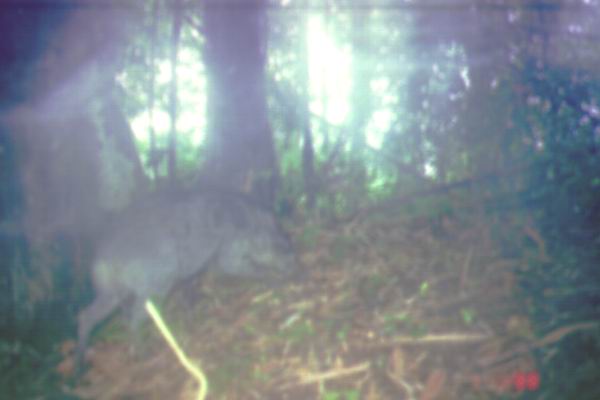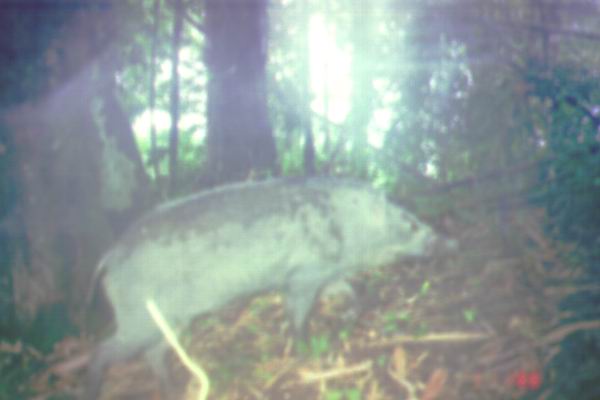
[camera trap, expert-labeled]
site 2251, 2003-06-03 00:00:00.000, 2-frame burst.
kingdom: Animalia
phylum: Chordata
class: Mammalia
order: Artiodactyla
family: Suidae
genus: Sus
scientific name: Sus scrofa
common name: wild boar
Sus scrofa (wild boar), count 1.